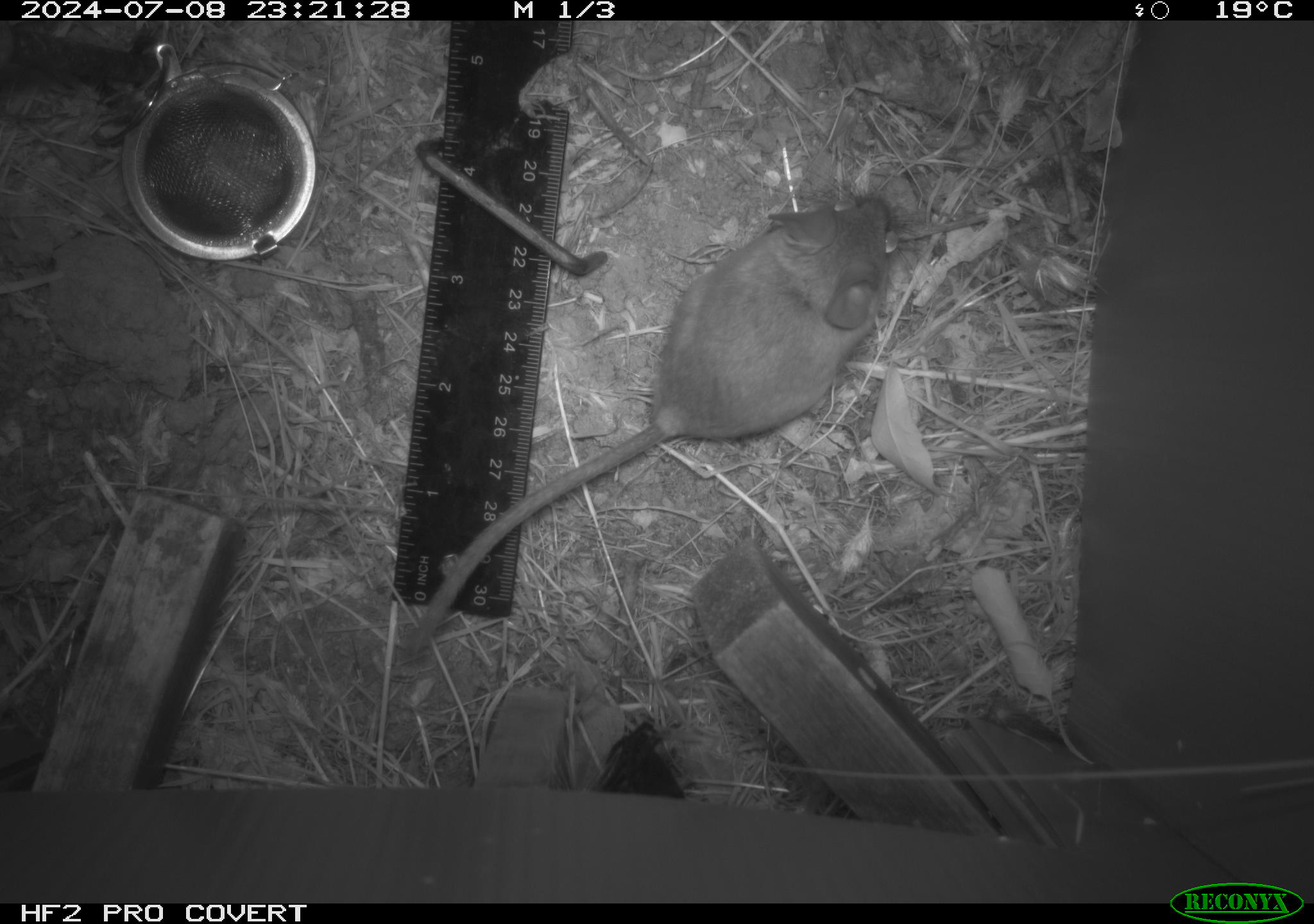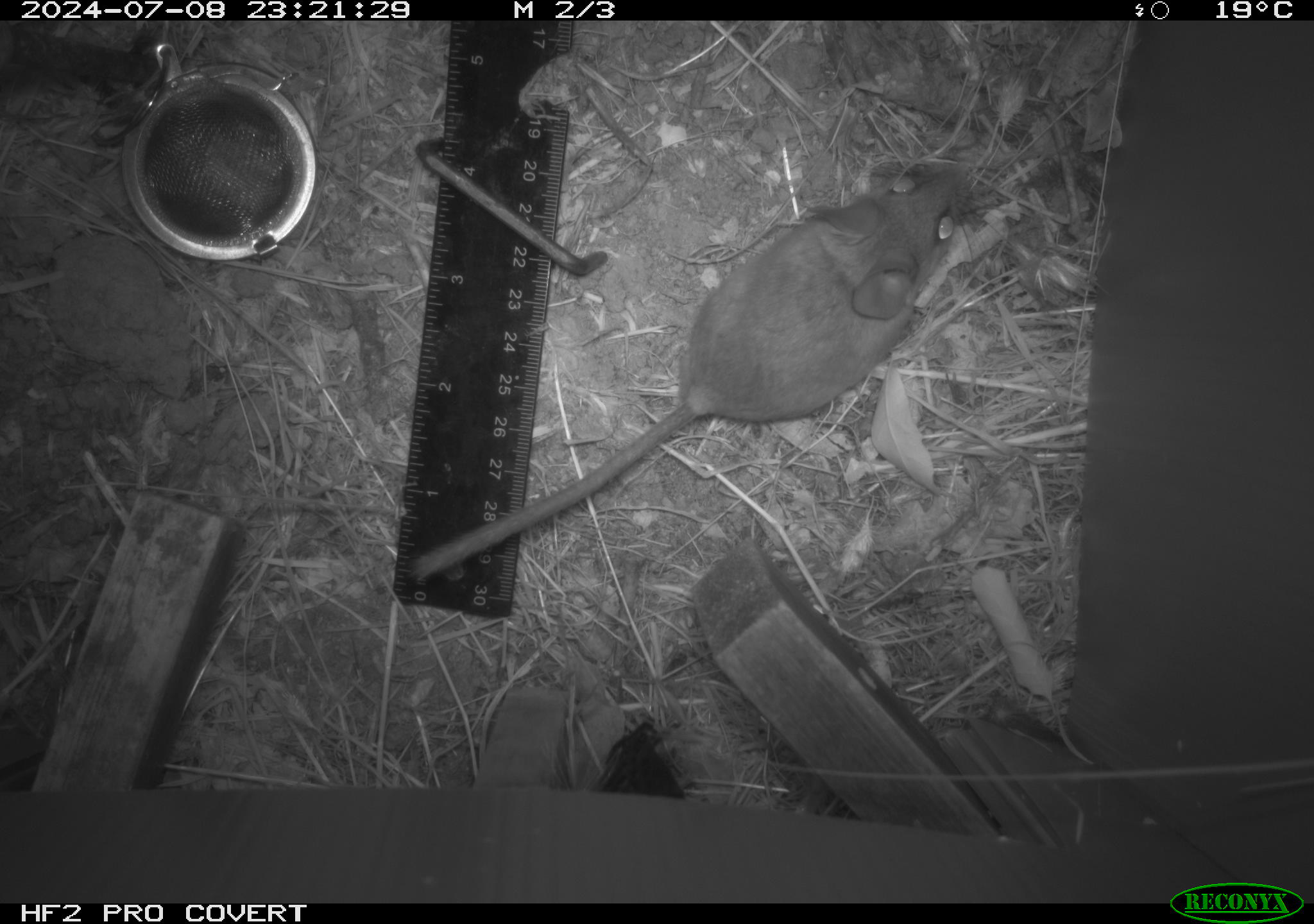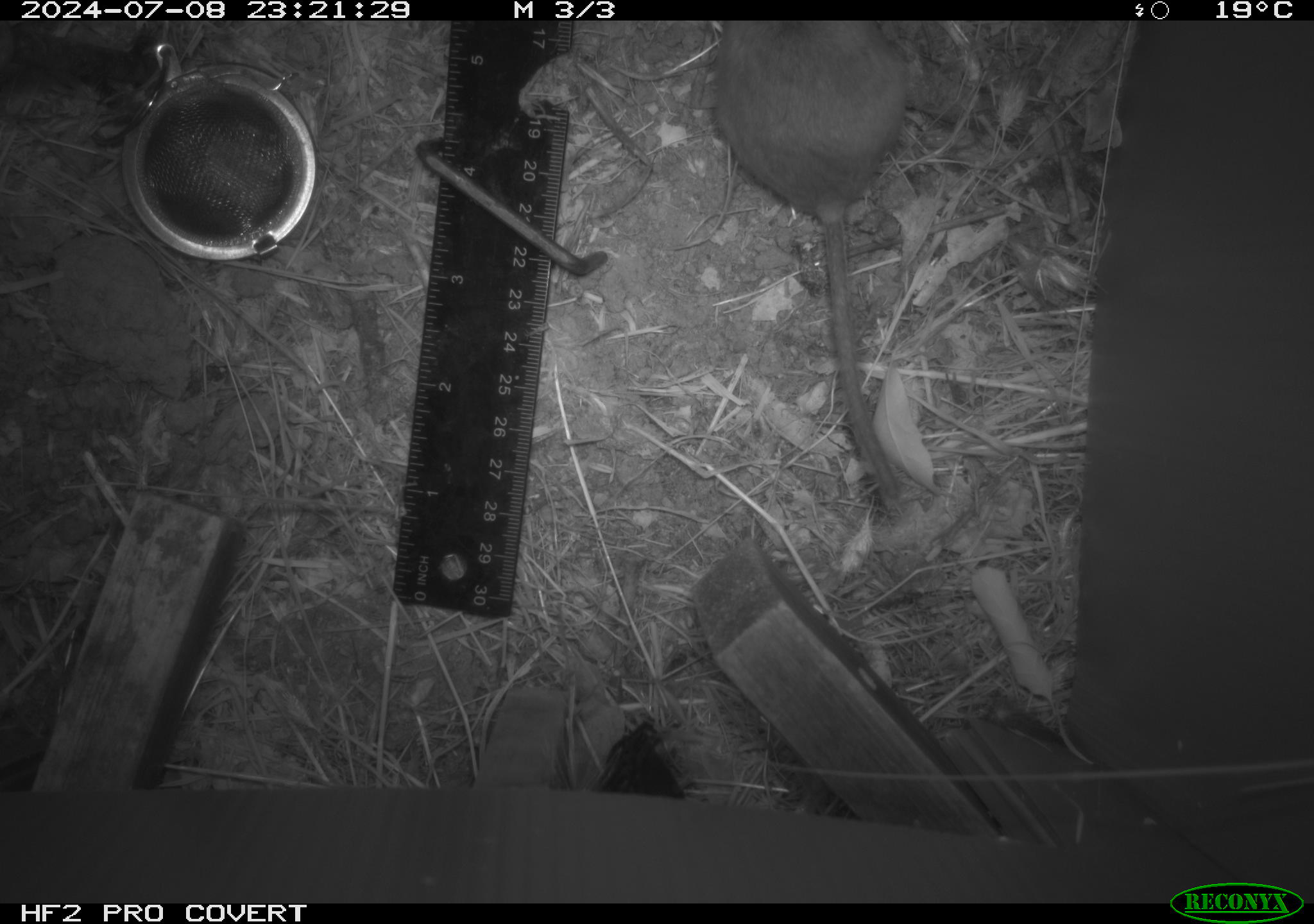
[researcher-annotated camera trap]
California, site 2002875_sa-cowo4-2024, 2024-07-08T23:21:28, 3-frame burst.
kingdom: Animalia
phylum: Chordata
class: Mammalia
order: Rodentia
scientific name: Rodentia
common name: mouse species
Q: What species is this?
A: Mouse species (Rodentia).